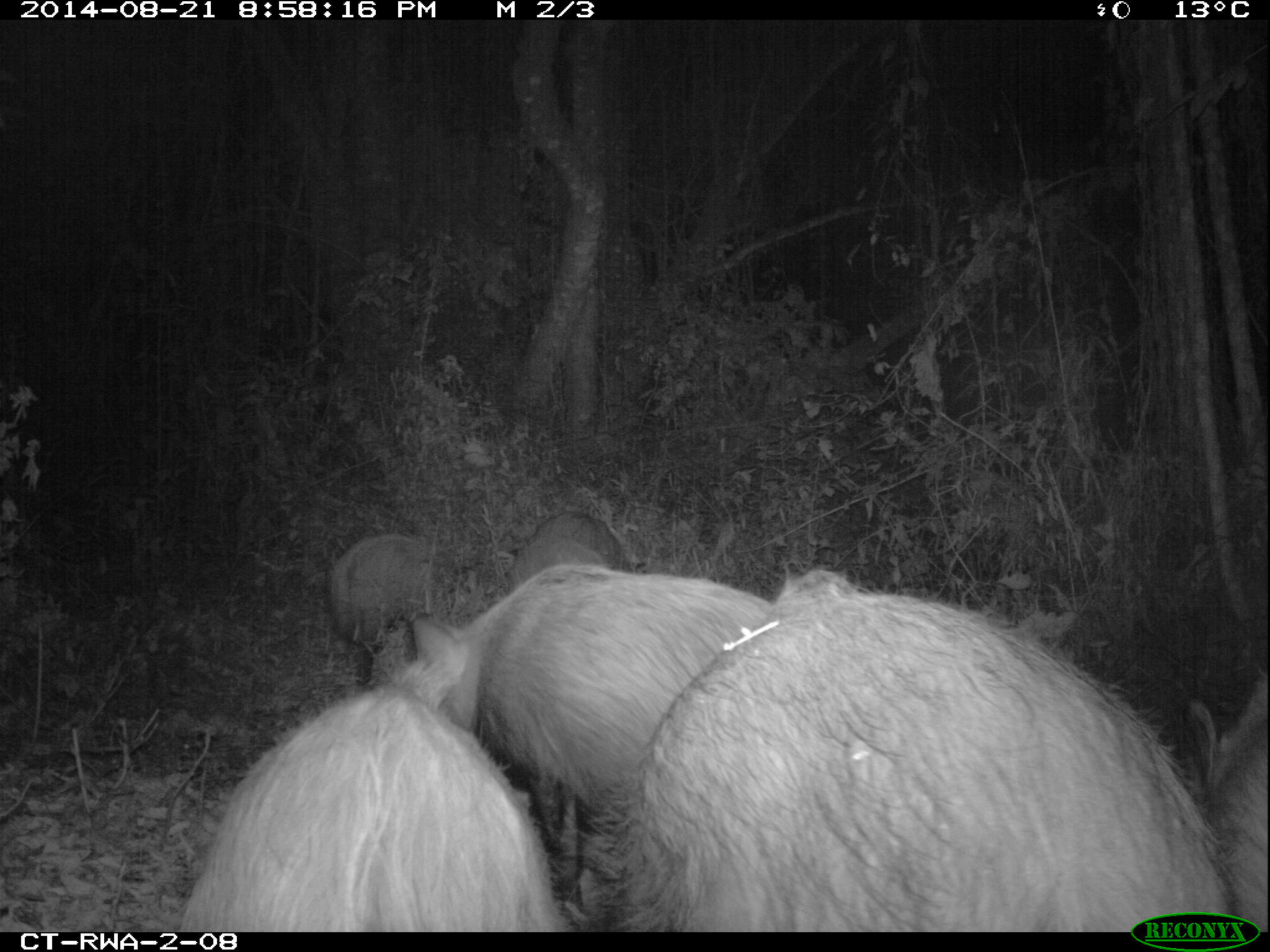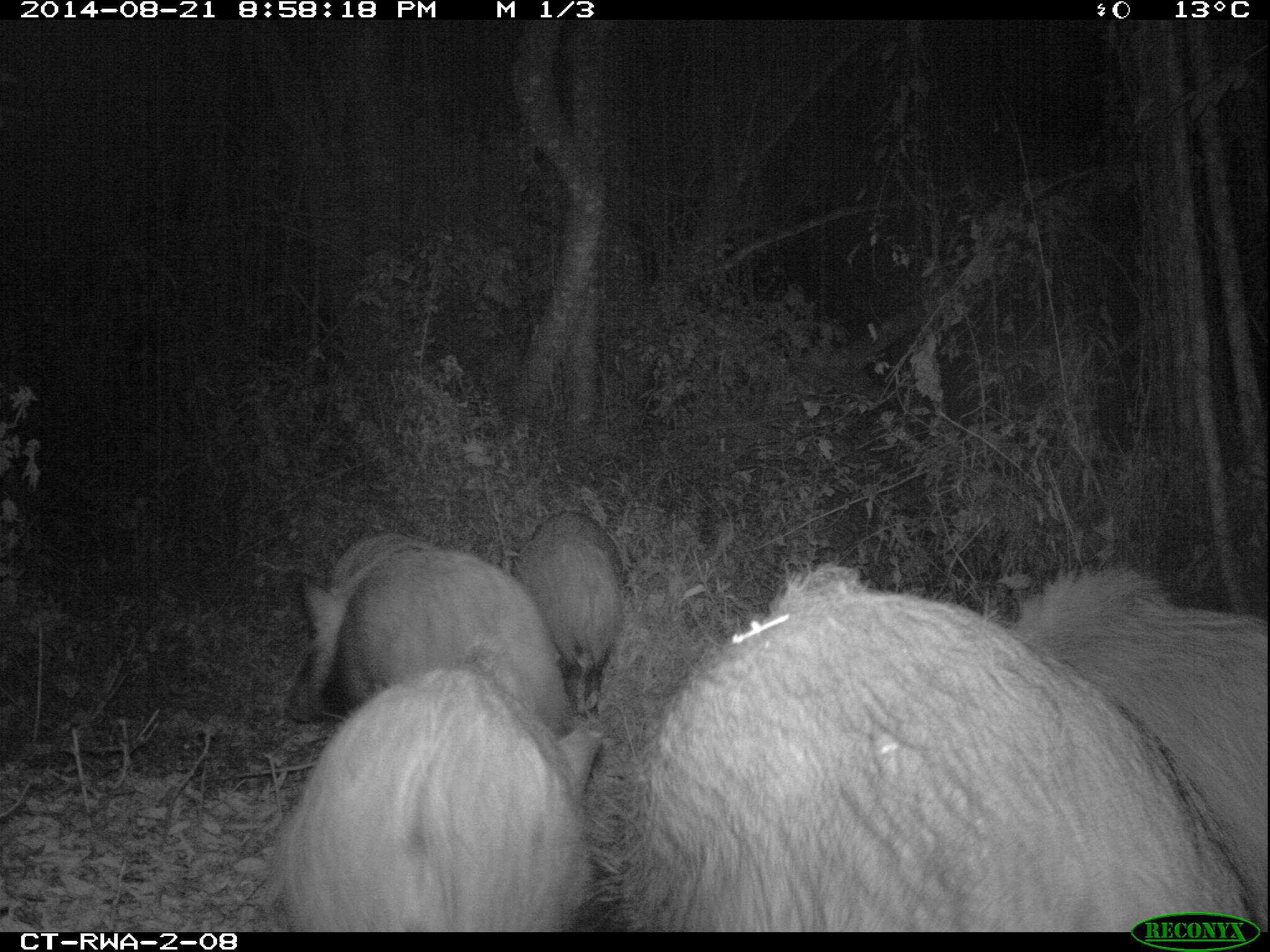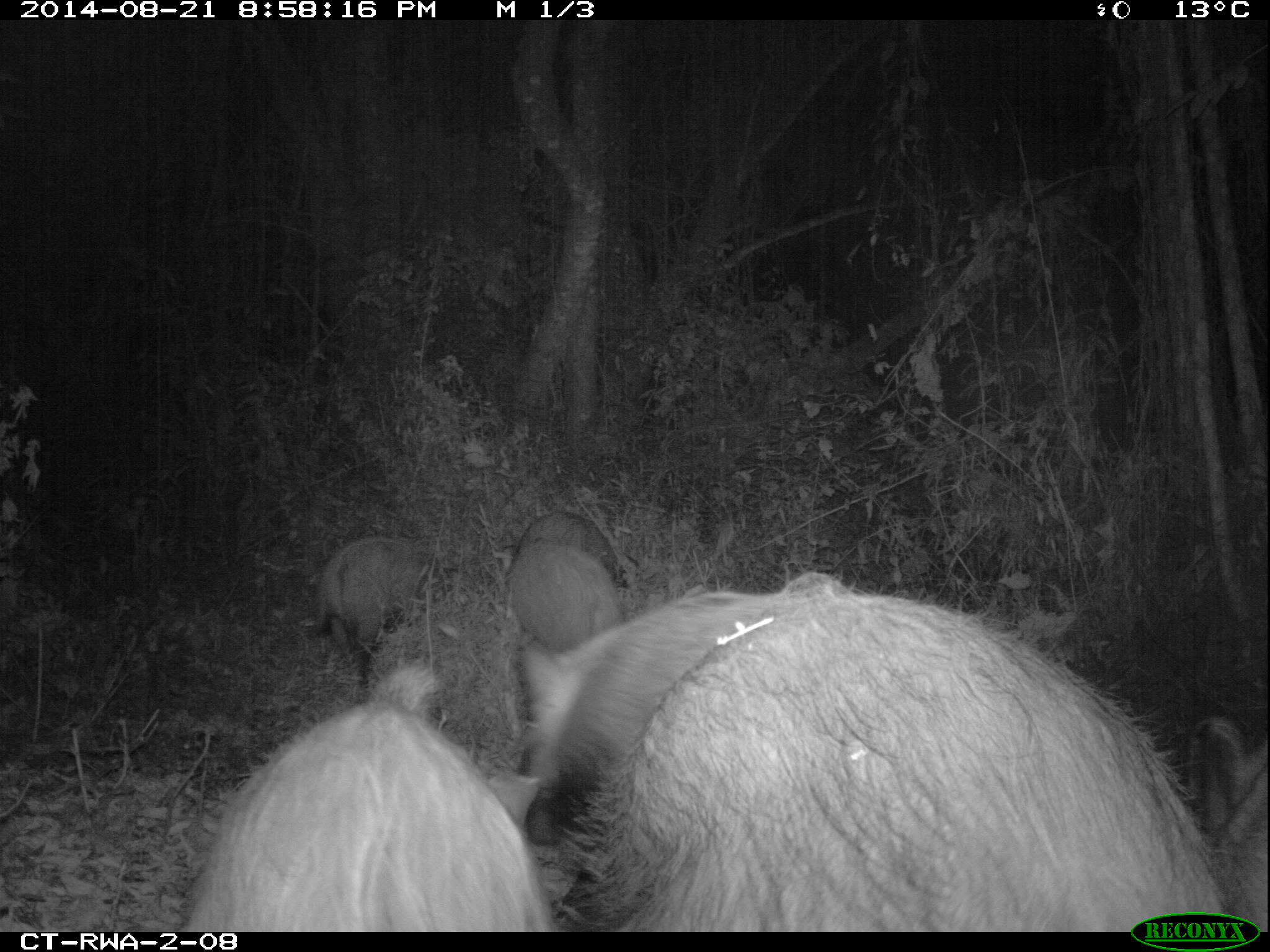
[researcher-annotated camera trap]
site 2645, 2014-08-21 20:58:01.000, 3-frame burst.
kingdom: Animalia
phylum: Chordata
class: Mammalia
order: Artiodactyla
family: Suidae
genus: Potamochoerus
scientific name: Potamochoerus larvatus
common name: bushpig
Potamochoerus larvatus (bushpig), count 8.